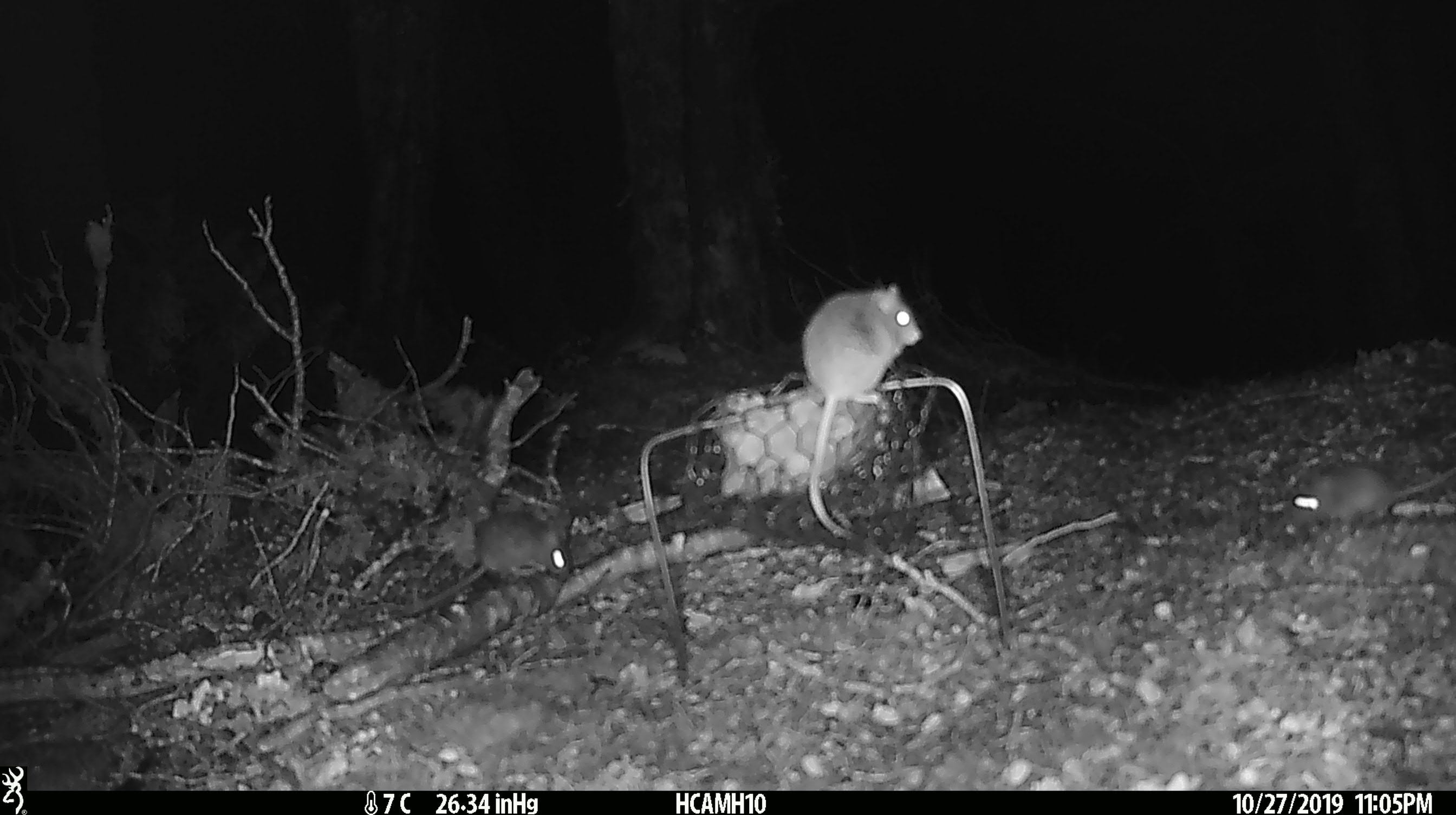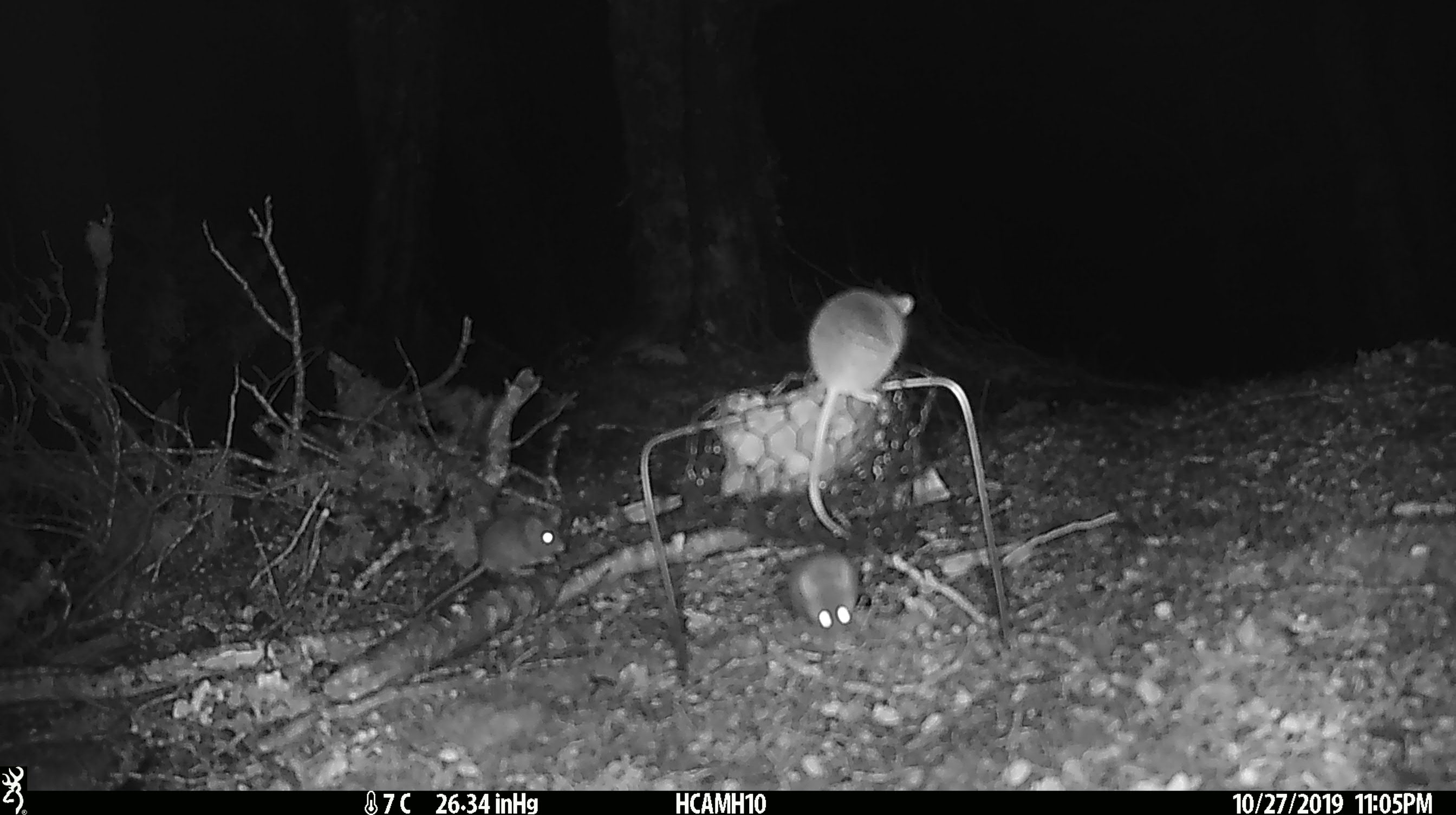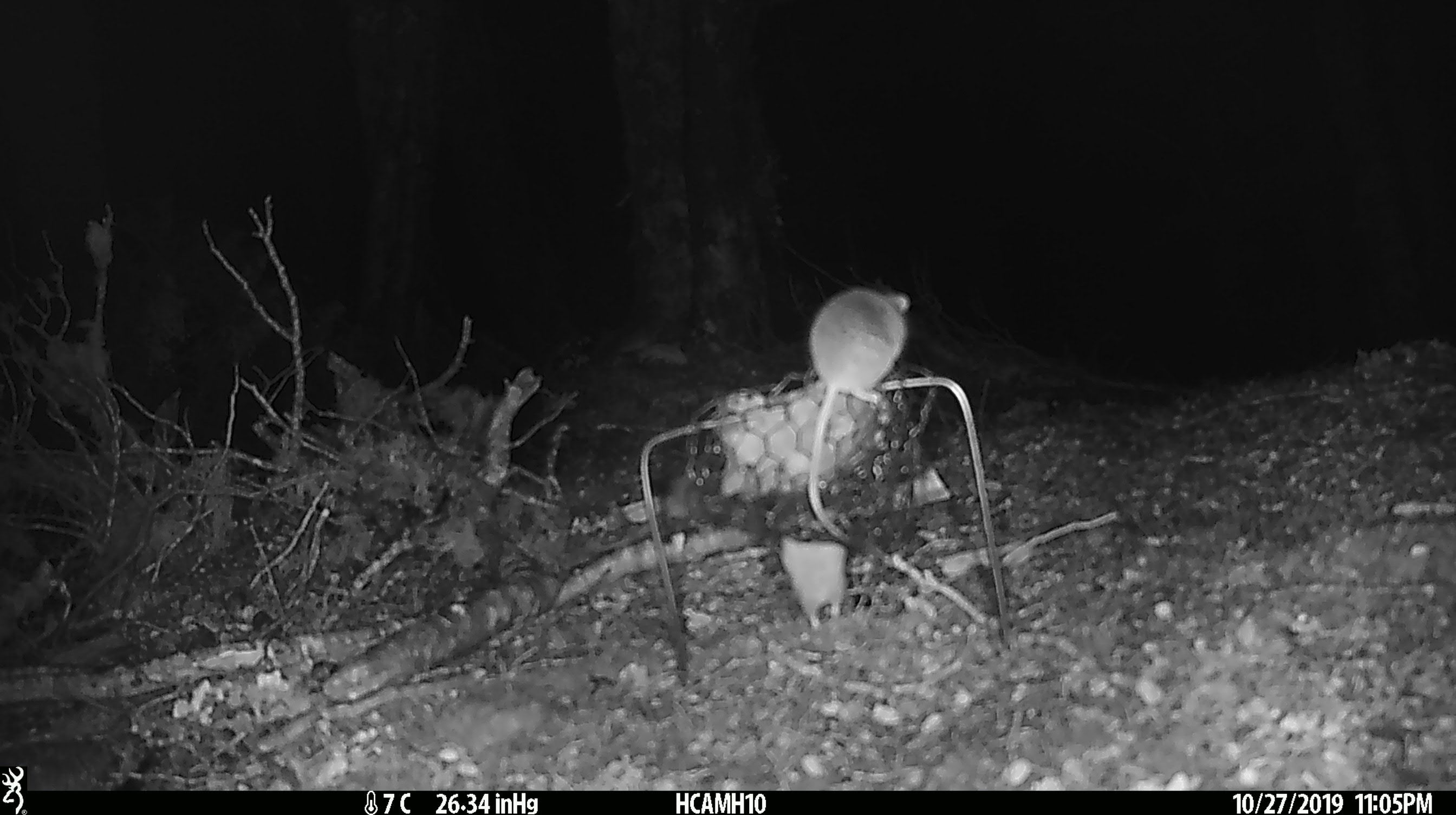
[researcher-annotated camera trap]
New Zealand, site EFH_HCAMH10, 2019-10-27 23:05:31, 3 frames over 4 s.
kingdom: Animalia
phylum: Chordata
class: Mammalia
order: Rodentia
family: Muridae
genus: Mus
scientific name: Mus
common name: mouse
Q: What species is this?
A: Mouse (Mus).